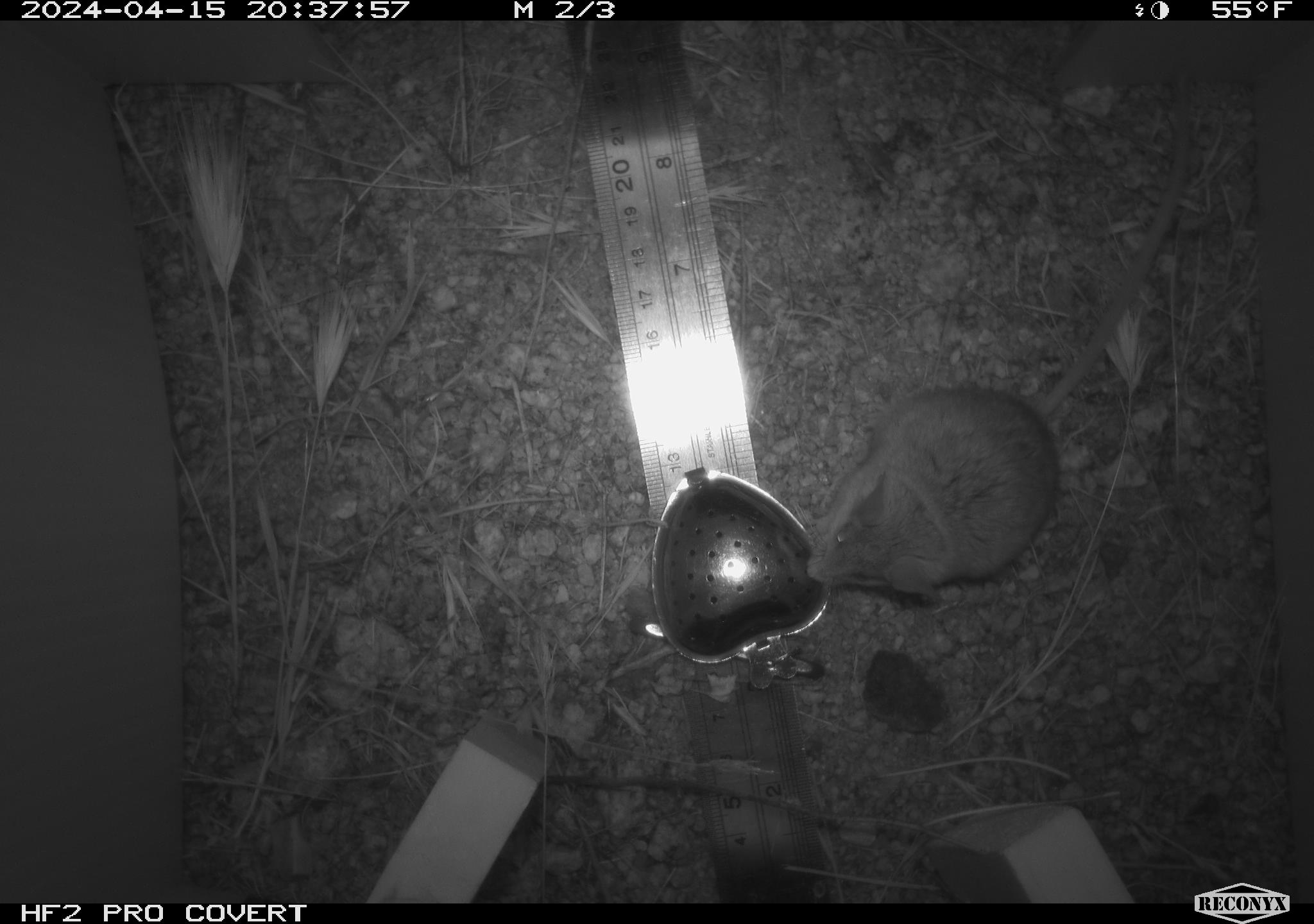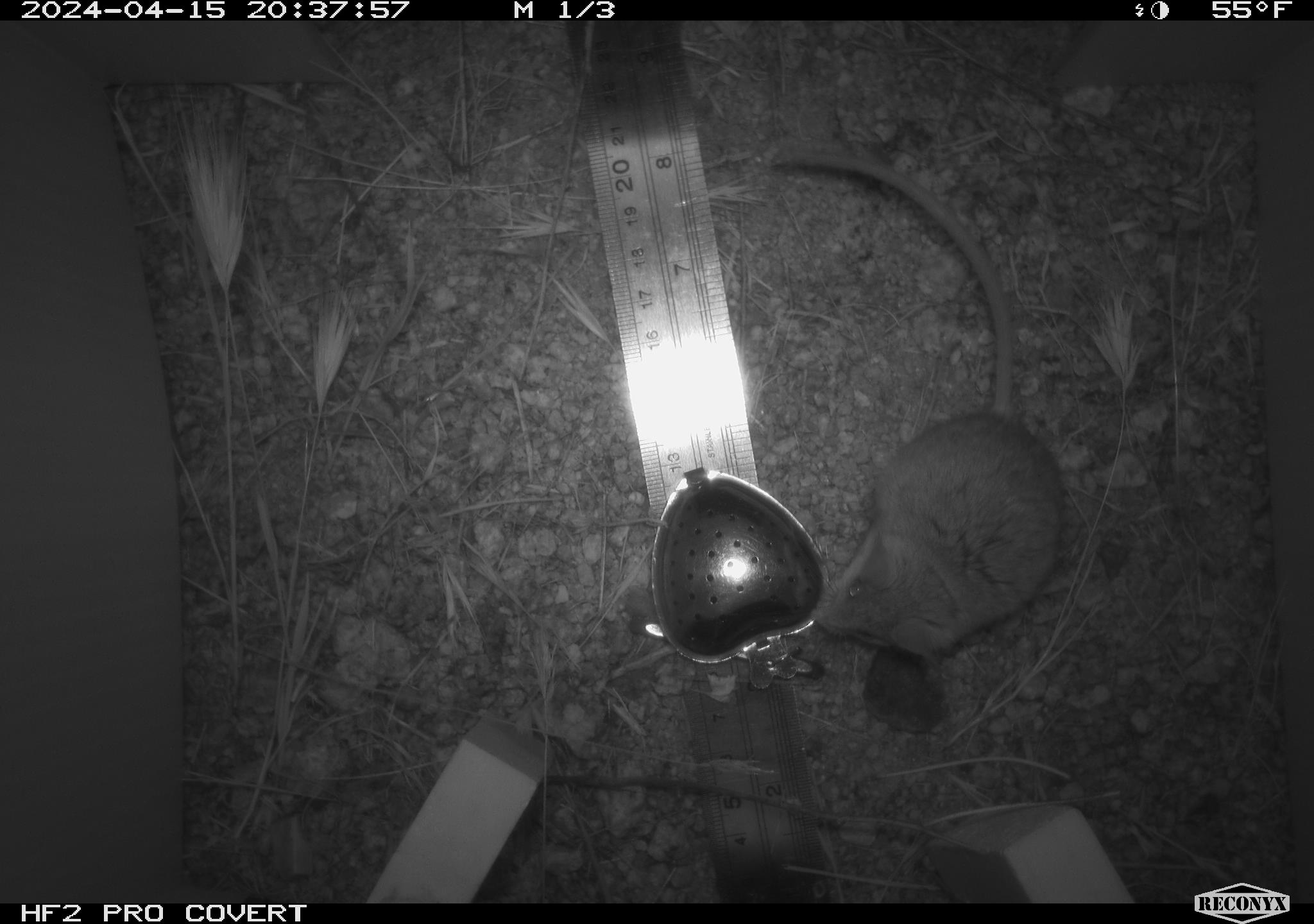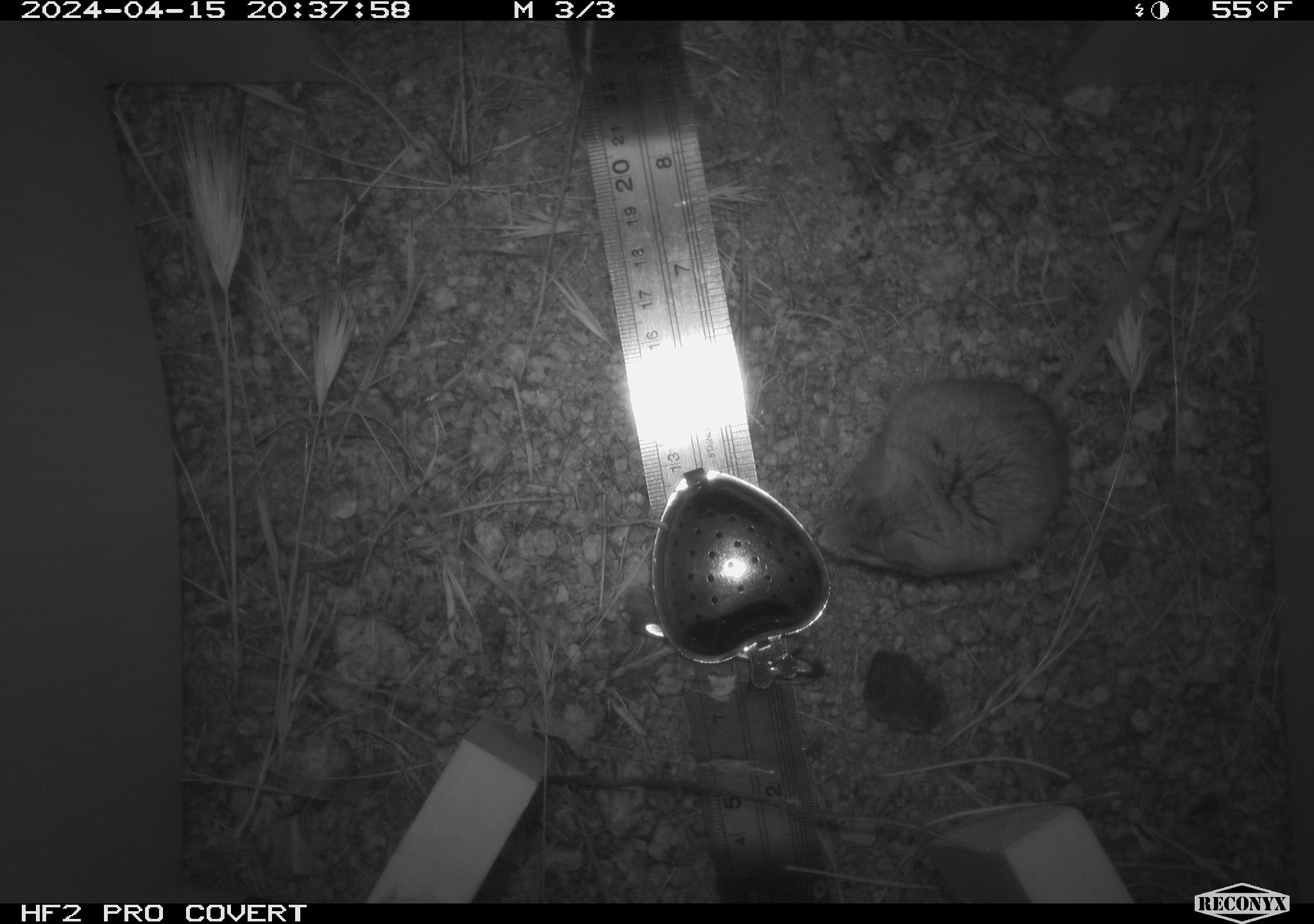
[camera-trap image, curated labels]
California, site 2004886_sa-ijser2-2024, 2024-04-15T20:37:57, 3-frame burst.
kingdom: Animalia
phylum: Chordata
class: Mammalia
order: Rodentia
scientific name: Rodentia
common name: mouse species